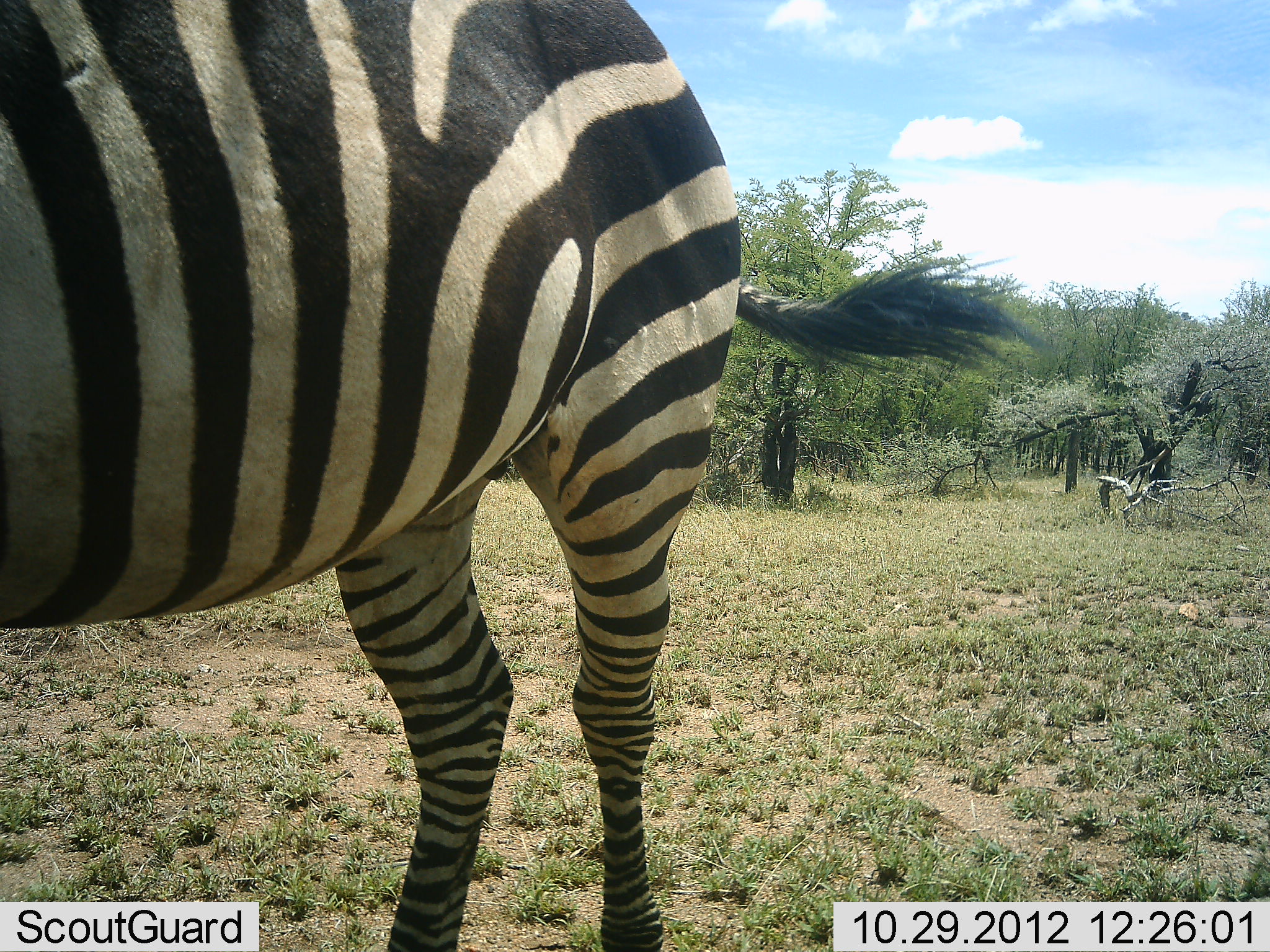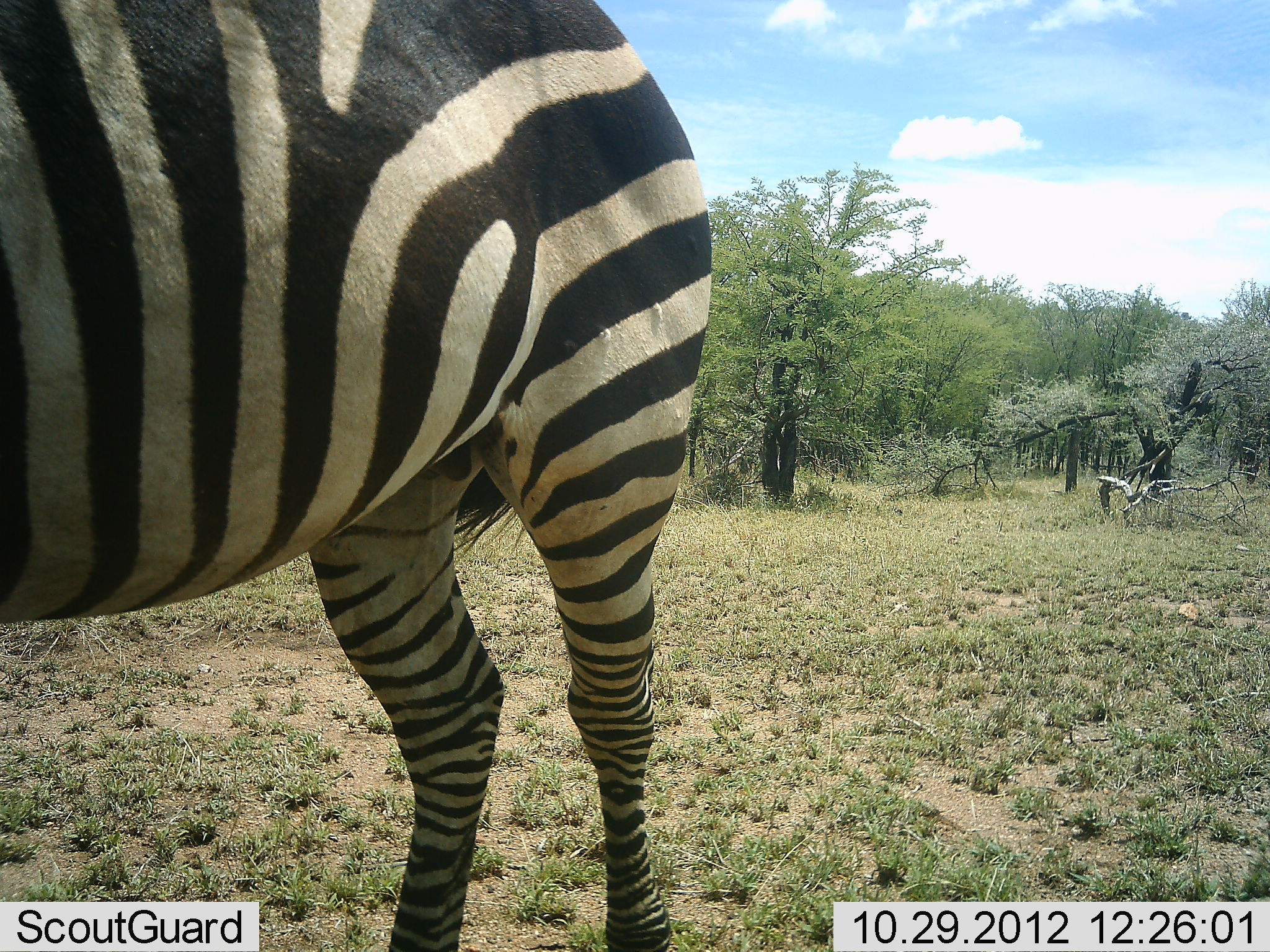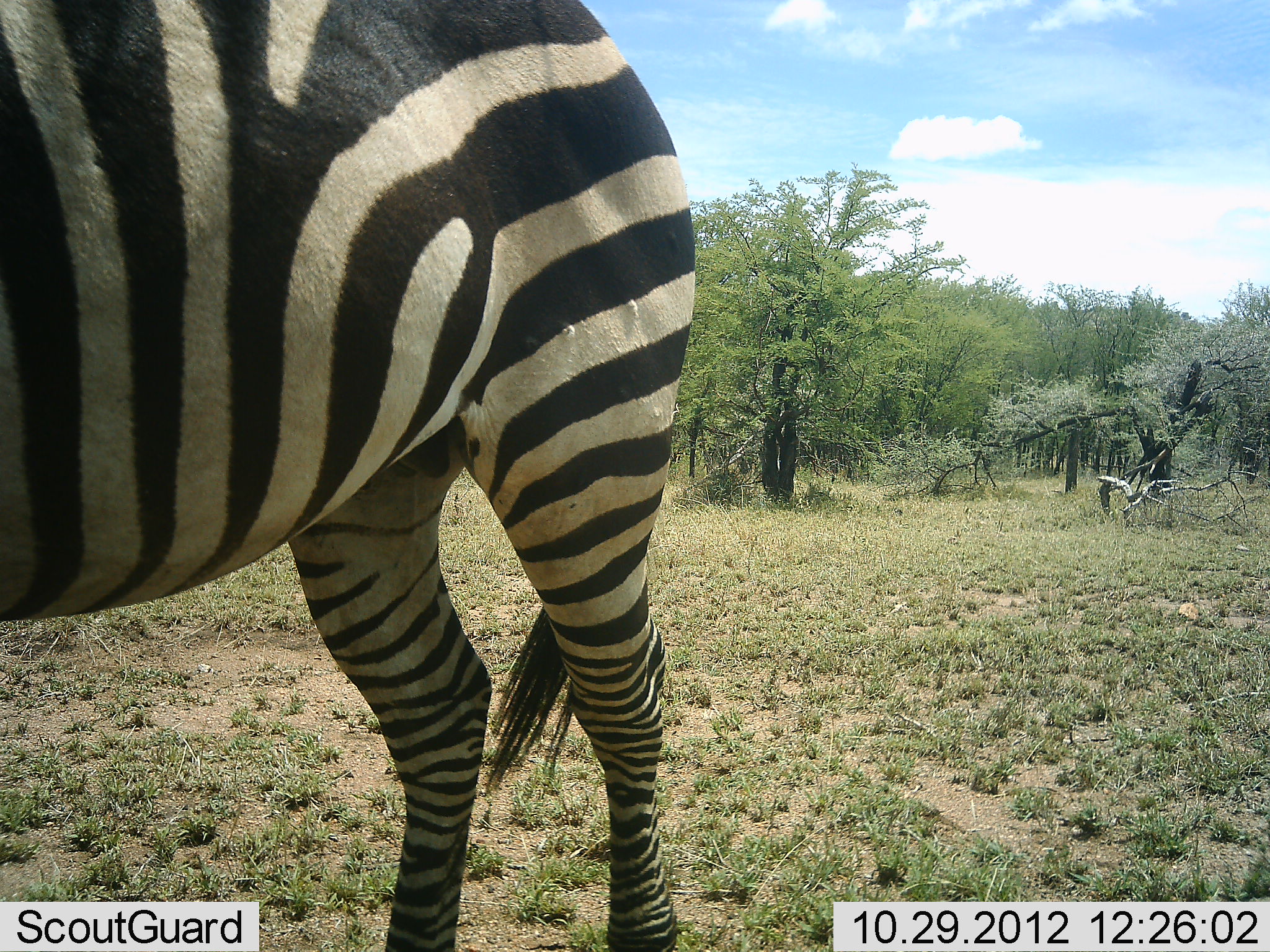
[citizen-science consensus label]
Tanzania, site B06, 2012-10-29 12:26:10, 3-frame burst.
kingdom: Animalia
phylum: Chordata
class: Mammalia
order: Perissodactyla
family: Equidae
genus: Equus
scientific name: Equus quagga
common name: plains zebra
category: zebra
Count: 1.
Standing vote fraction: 100%.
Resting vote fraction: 0%.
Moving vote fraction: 0%.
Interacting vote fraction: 0%.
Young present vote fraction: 0%.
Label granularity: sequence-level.